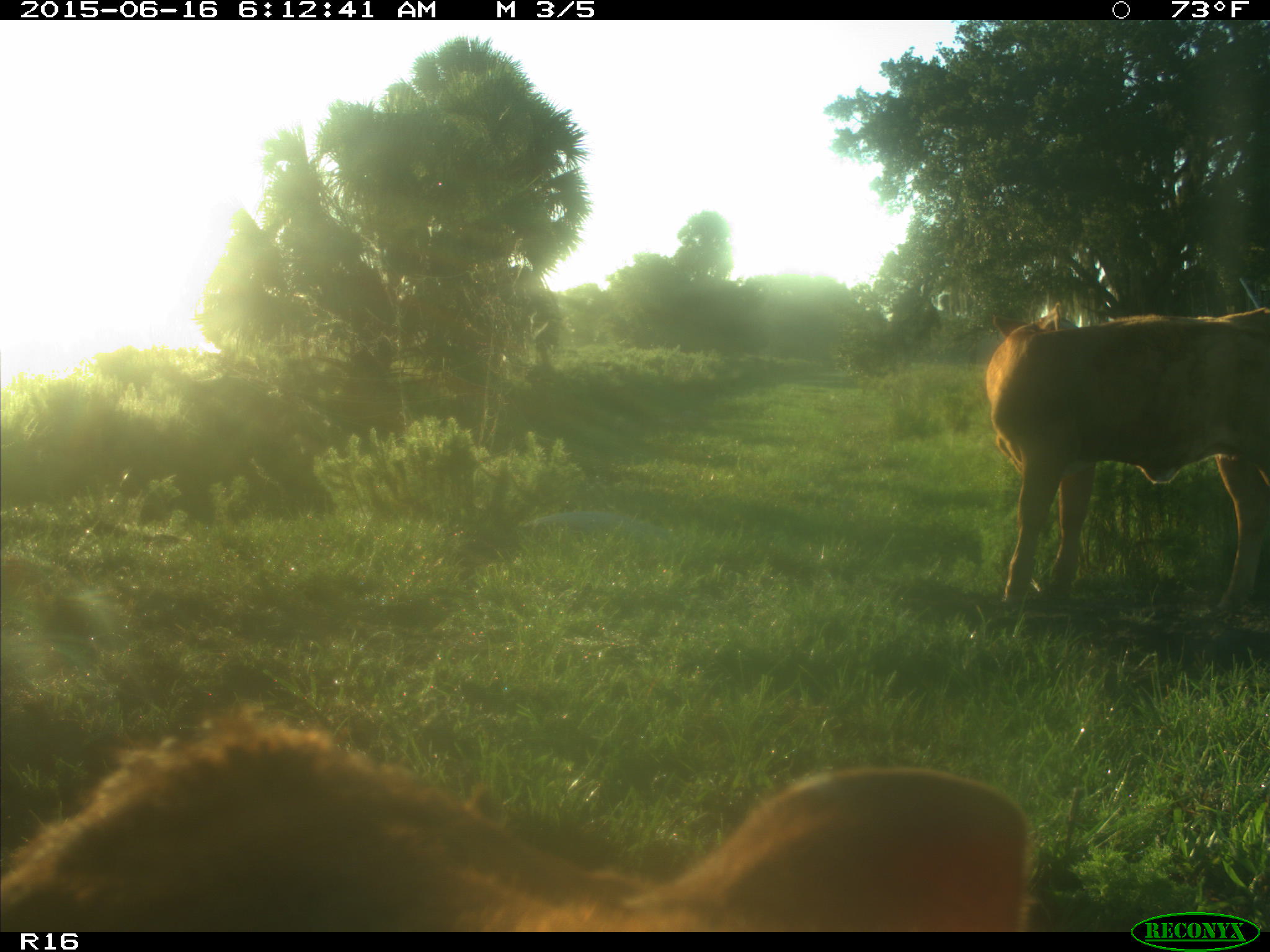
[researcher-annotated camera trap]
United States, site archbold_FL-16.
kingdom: Animalia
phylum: Chordata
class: Mammalia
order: Artiodactyla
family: Bovidae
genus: Bos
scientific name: Bos taurus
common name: domestic cow